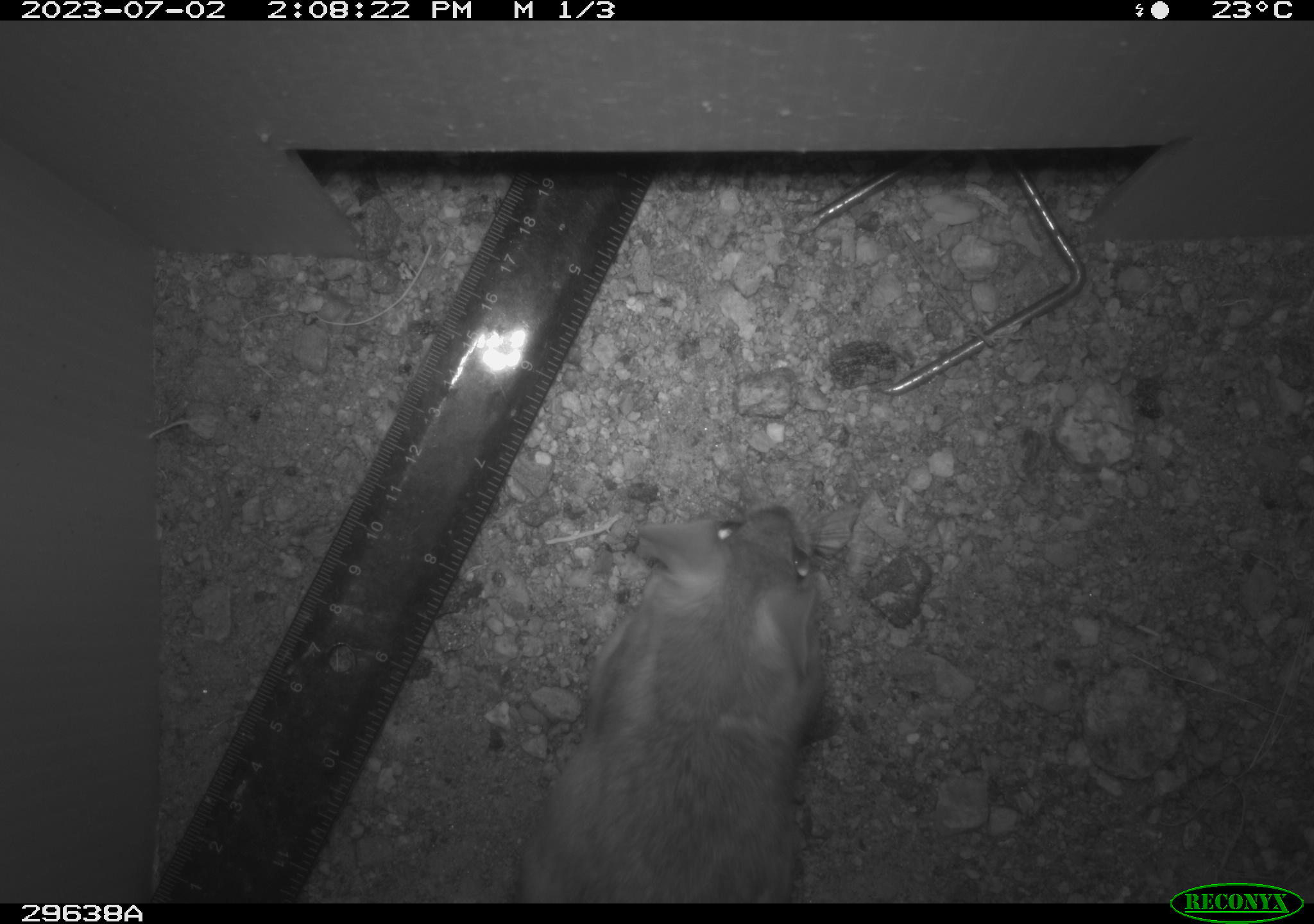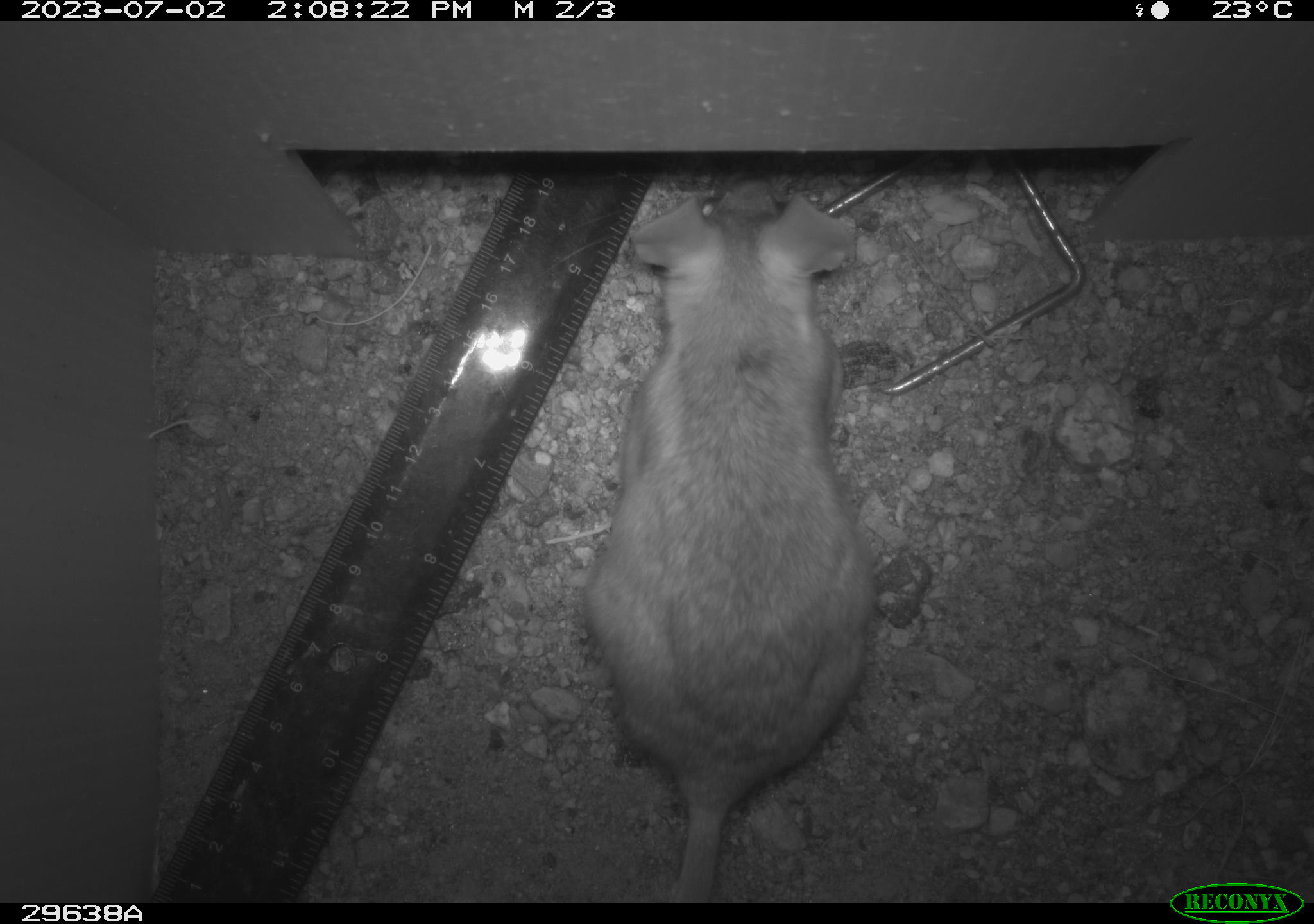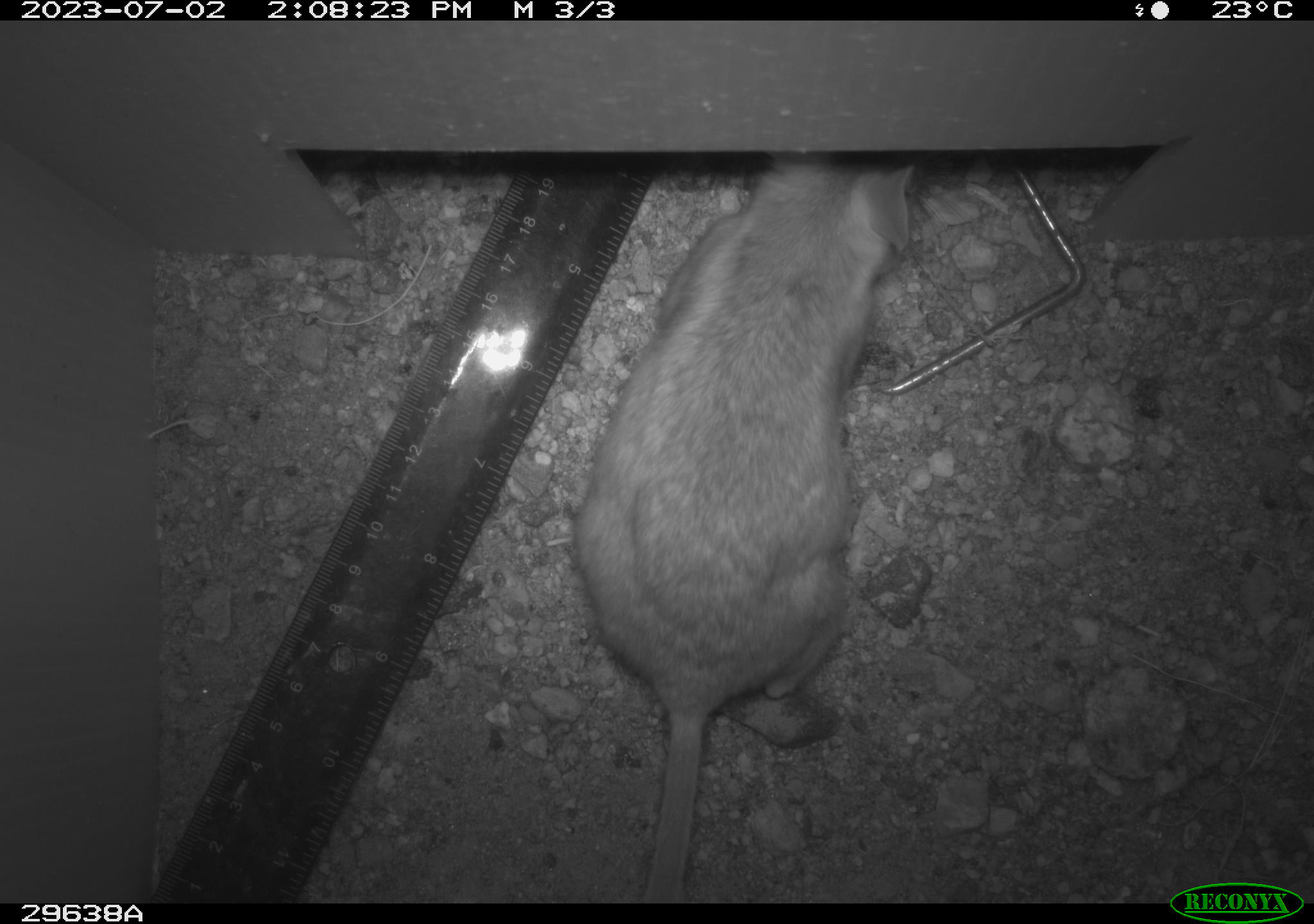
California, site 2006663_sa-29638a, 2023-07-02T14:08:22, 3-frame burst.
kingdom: Animalia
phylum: Chordata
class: Mammalia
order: Rodentia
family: Cricetidae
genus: Neotoma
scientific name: Neotoma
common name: pack rat or woodrat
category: neotoma species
Neotoma species (pack rat or woodrat) (Neotoma).